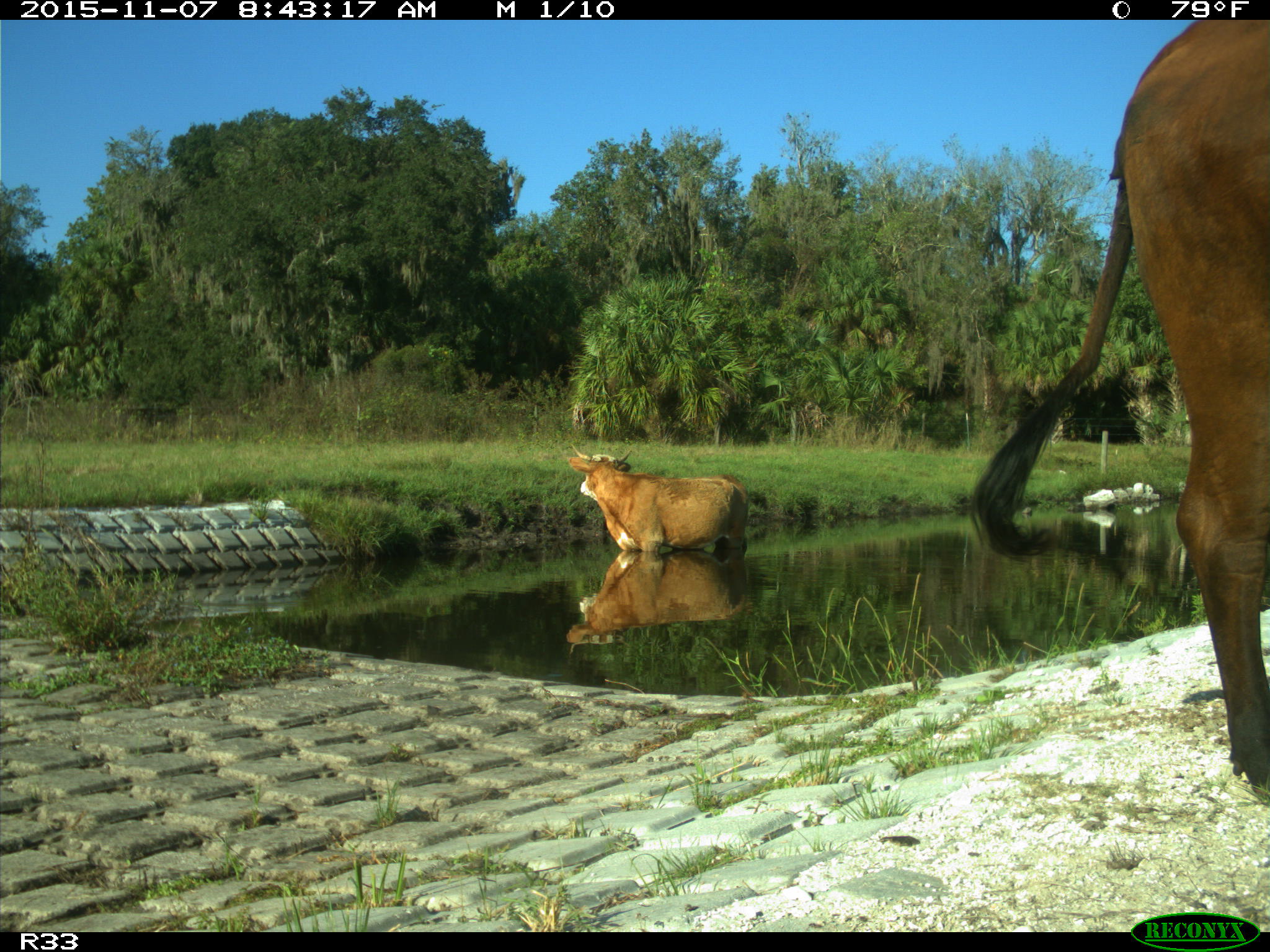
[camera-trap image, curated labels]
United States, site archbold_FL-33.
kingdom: Animalia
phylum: Chordata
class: Mammalia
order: Artiodactyla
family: Bovidae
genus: Bos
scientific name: Bos taurus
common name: domestic cow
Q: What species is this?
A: Bos taurus (domestic cow).